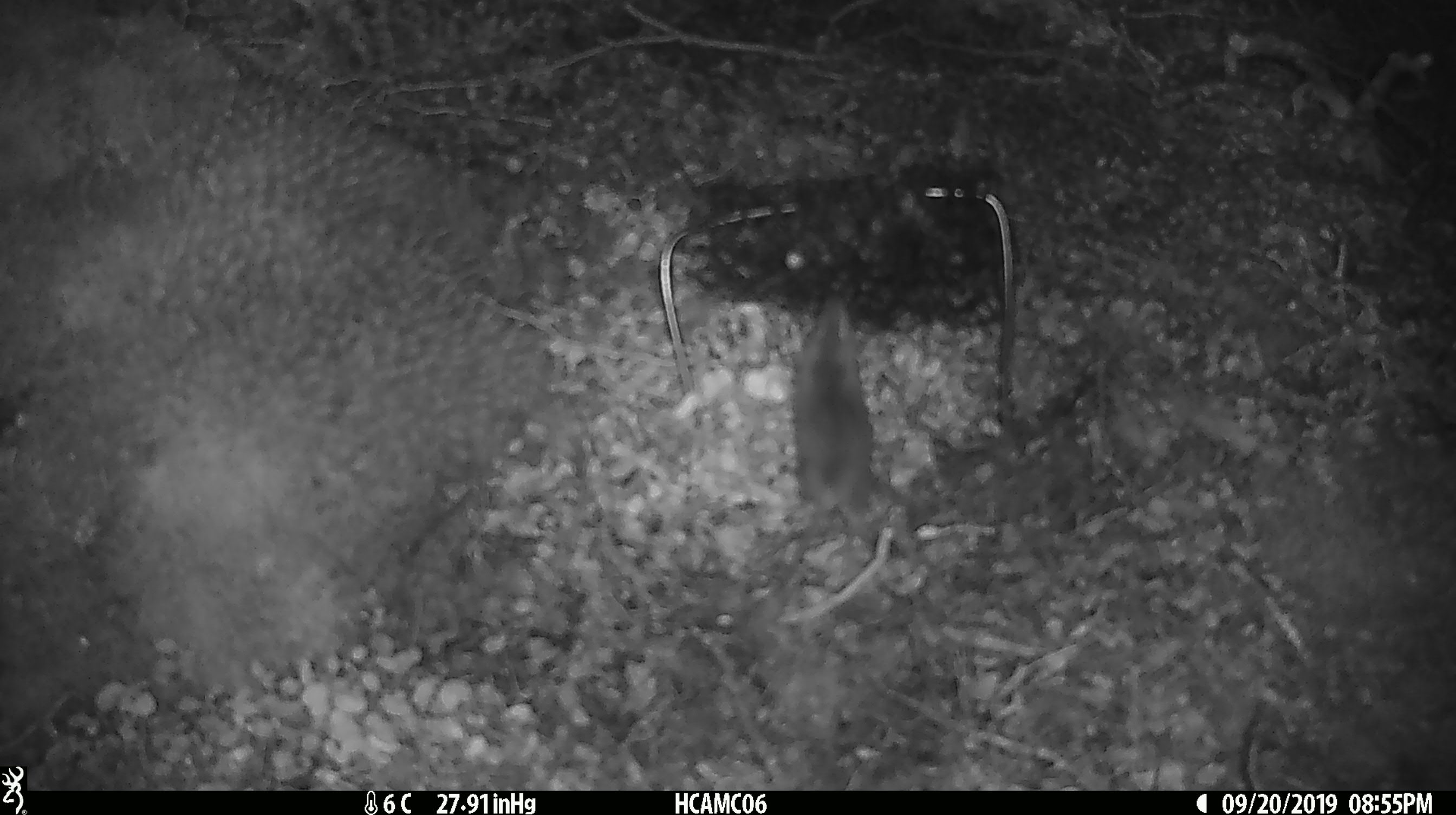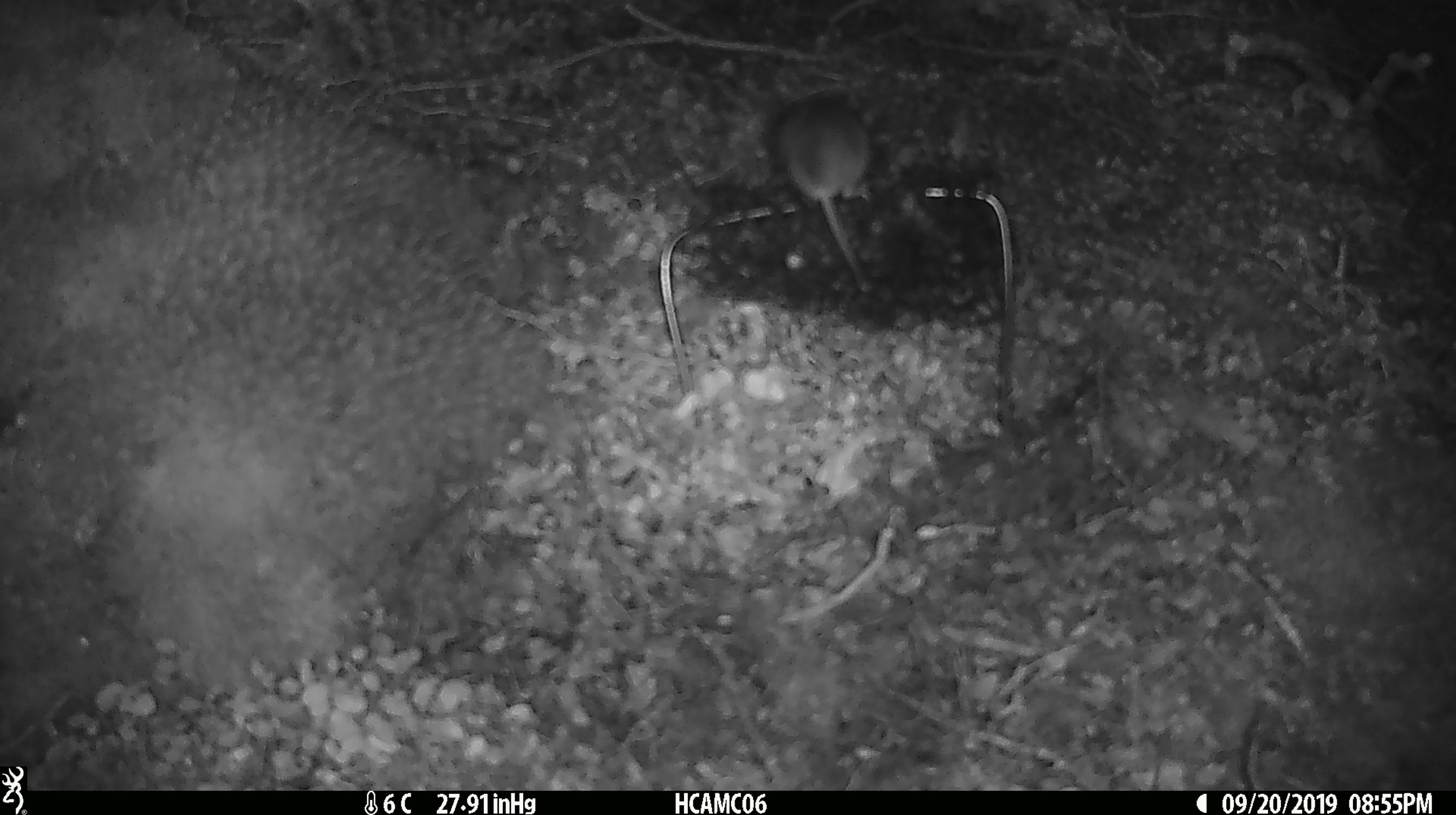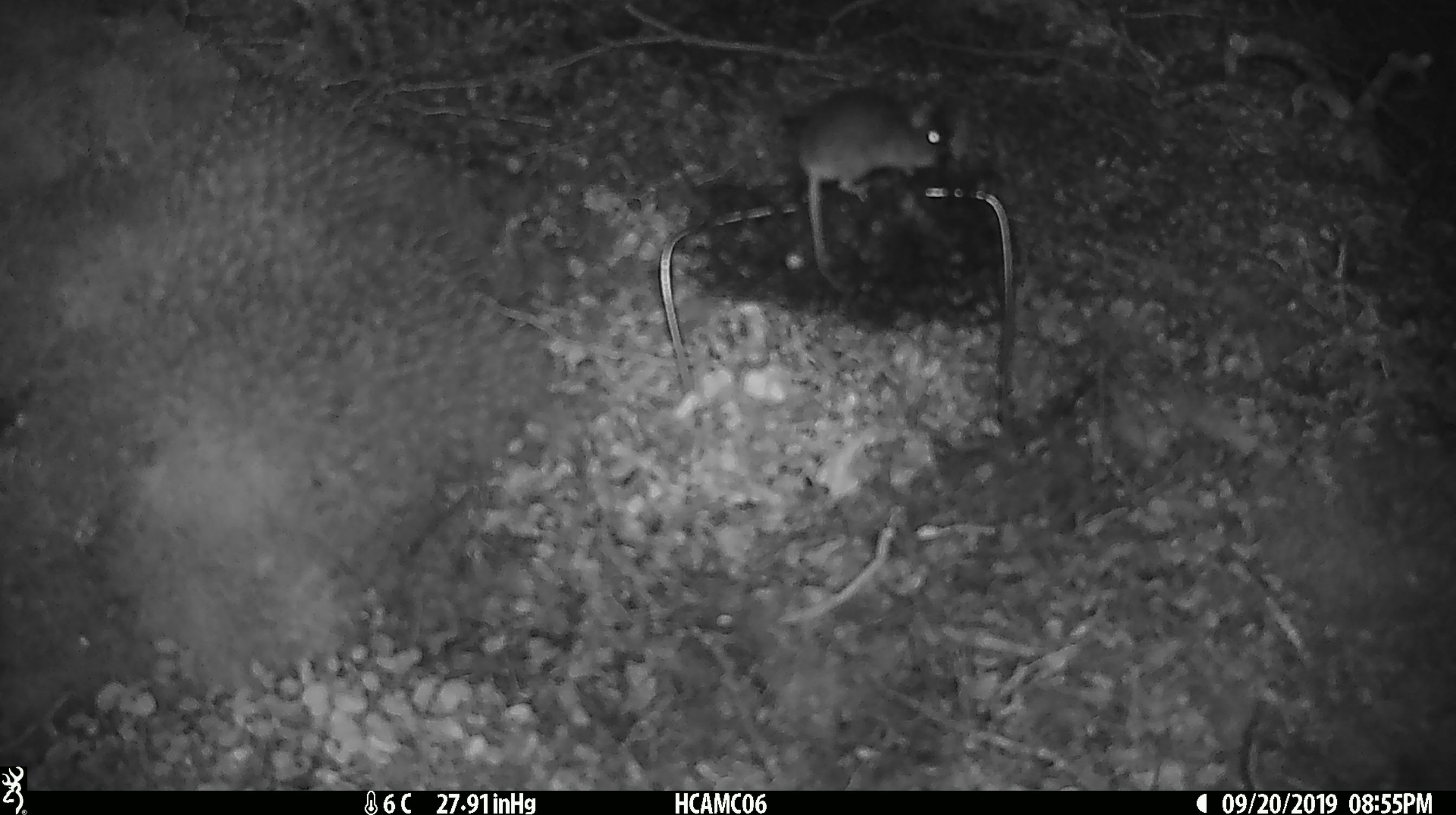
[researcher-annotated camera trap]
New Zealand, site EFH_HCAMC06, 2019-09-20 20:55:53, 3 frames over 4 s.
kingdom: Animalia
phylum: Chordata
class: Mammalia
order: Rodentia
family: Muridae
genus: Mus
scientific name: Mus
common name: mouse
Mouse (Mus).